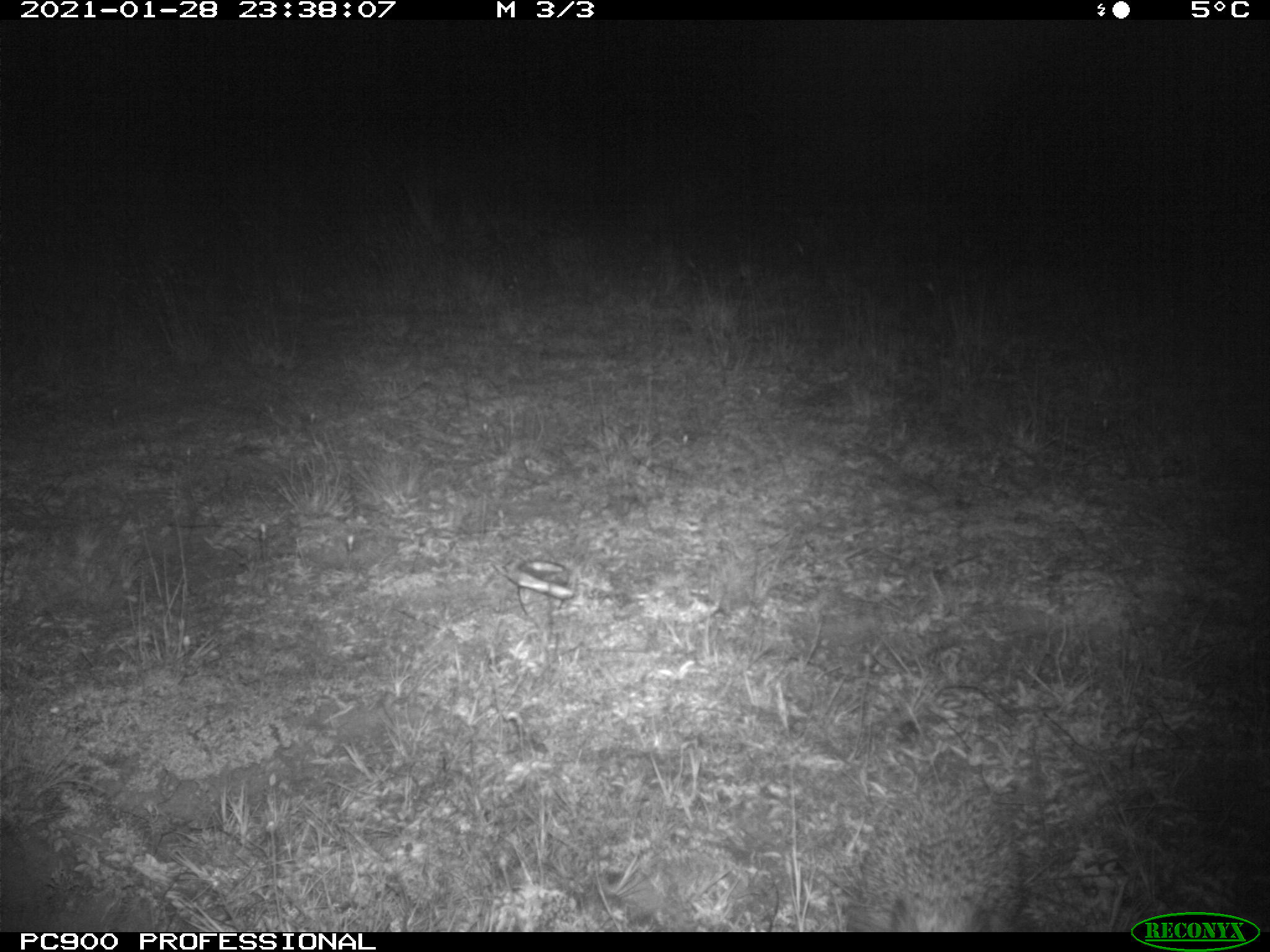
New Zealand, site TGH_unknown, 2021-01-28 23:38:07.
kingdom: Animalia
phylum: Chordata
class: Mammalia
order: Eulipotyphla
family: Erinaceidae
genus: Erinaceus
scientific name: Erinaceus europaeus europaeus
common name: european hedgehog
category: hedgehog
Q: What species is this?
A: Hedgehog (european hedgehog) (Erinaceus europaeus europaeus).